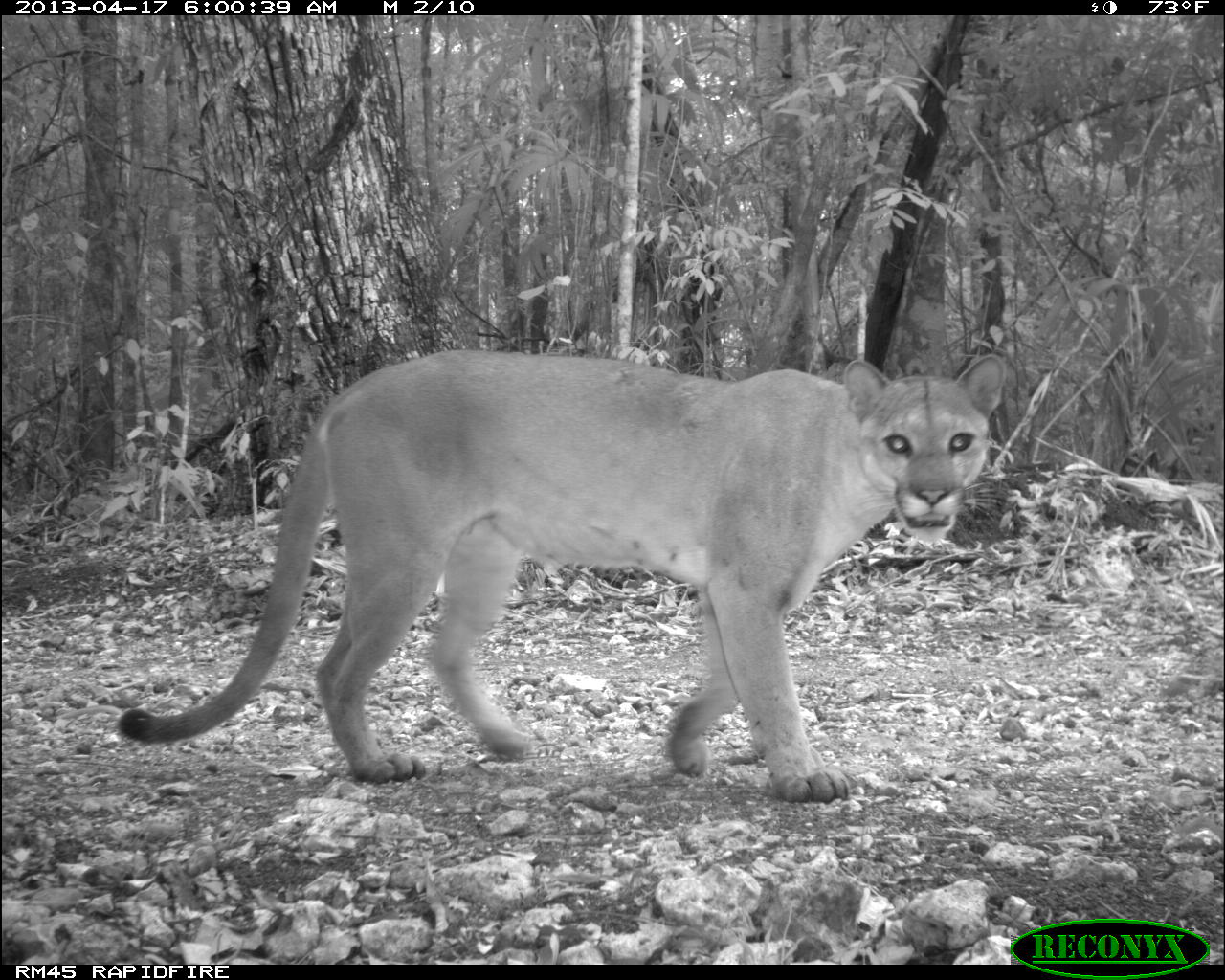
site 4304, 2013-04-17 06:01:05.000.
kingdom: Animalia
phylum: Chordata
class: Mammalia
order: Carnivora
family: Felidae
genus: Puma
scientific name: Puma concolor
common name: mountain lion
Puma concolor (mountain lion), count 1, sex male.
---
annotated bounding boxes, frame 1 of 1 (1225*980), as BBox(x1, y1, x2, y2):
puma concolor: BBox(114, 347, 1006, 804)